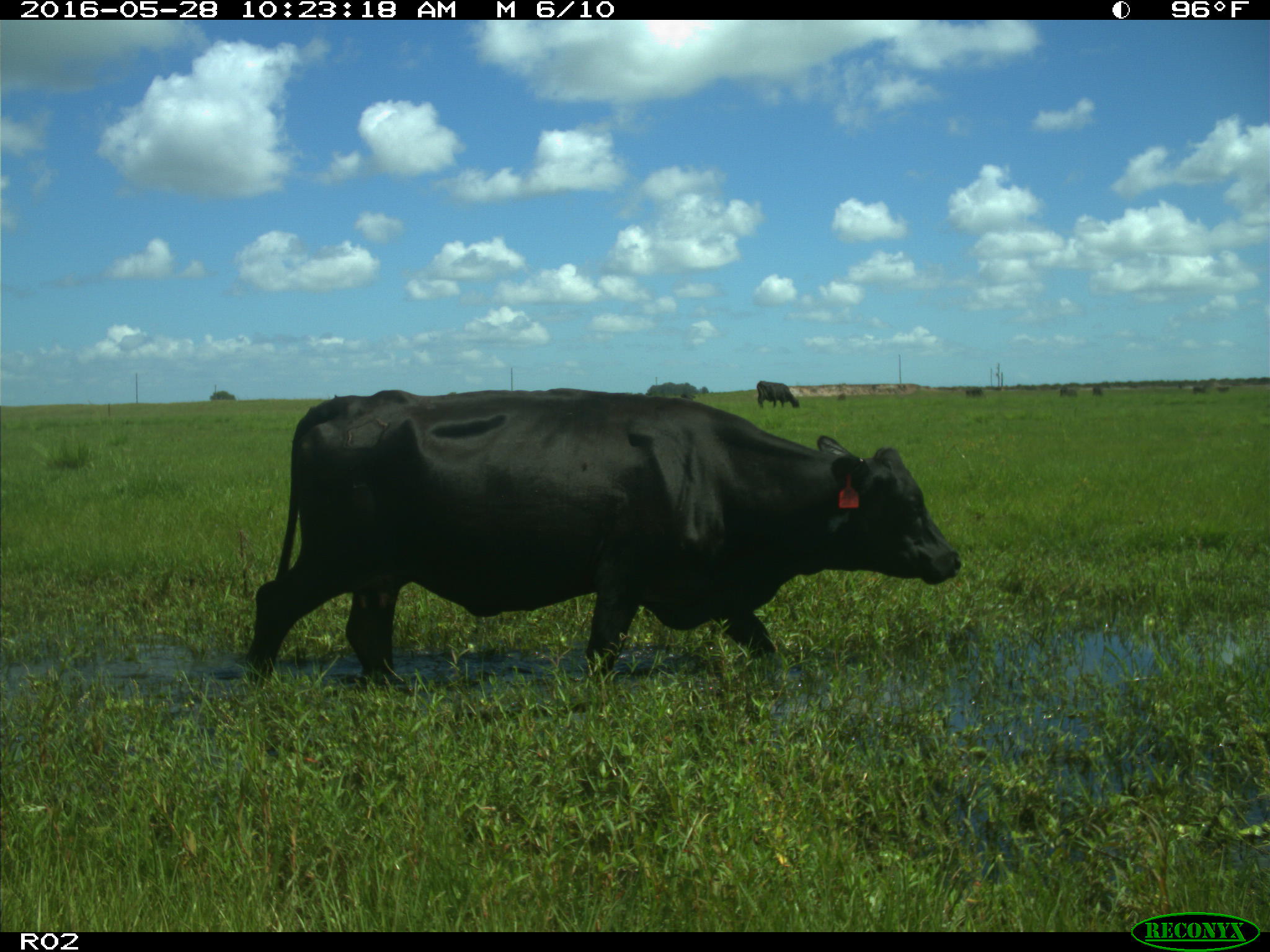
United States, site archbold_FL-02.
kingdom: Animalia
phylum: Chordata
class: Mammalia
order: Artiodactyla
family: Bovidae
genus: Bos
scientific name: Bos taurus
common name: domestic cow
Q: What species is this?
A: Bos taurus (domestic cow).